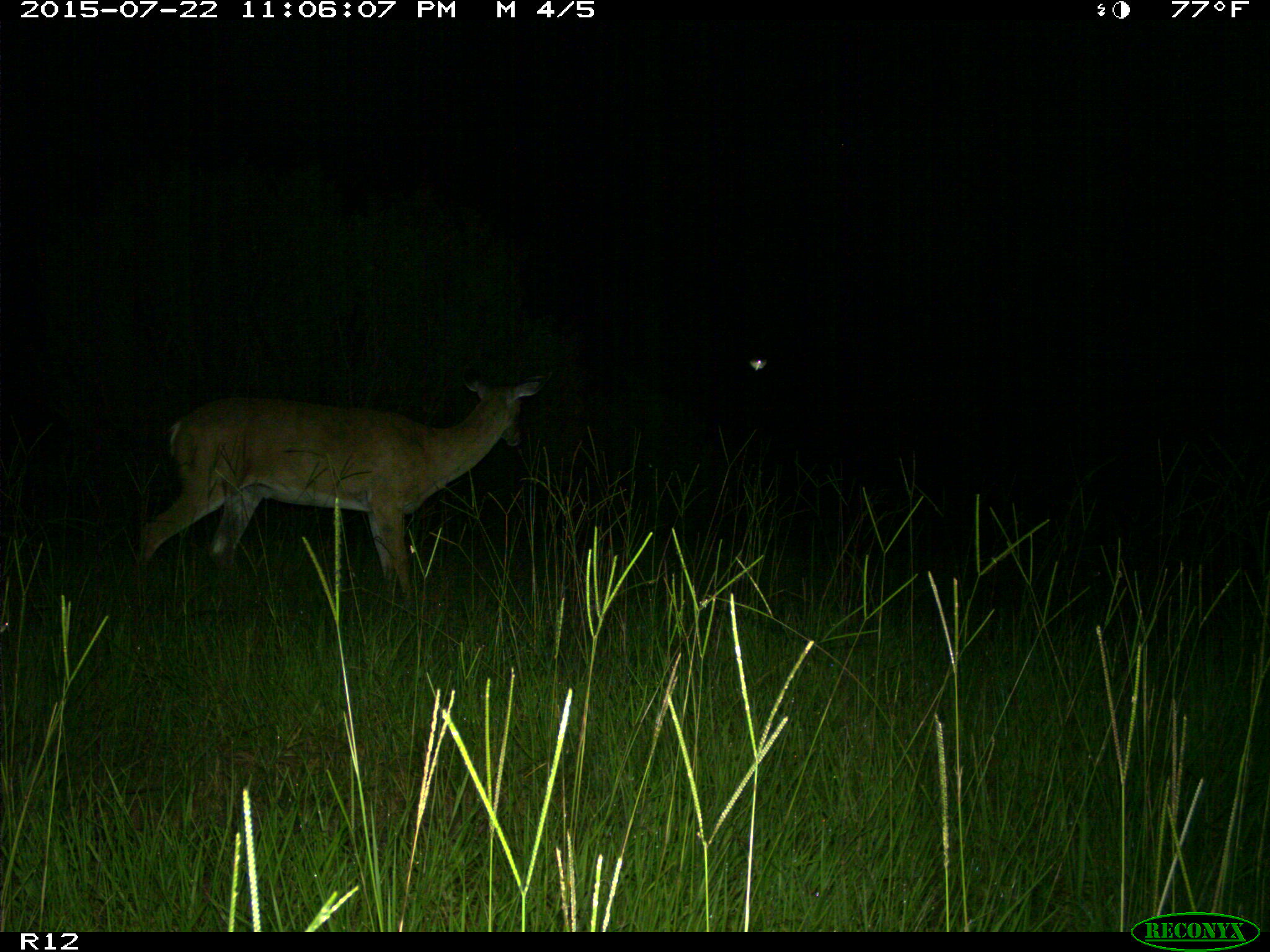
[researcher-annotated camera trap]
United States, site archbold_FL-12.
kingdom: Animalia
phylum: Chordata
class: Mammalia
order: Artiodactyla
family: Cervidae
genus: Odocoileus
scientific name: Odocoileus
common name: deer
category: unidentified deer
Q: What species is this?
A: Unidentified deer (deer) (Odocoileus).